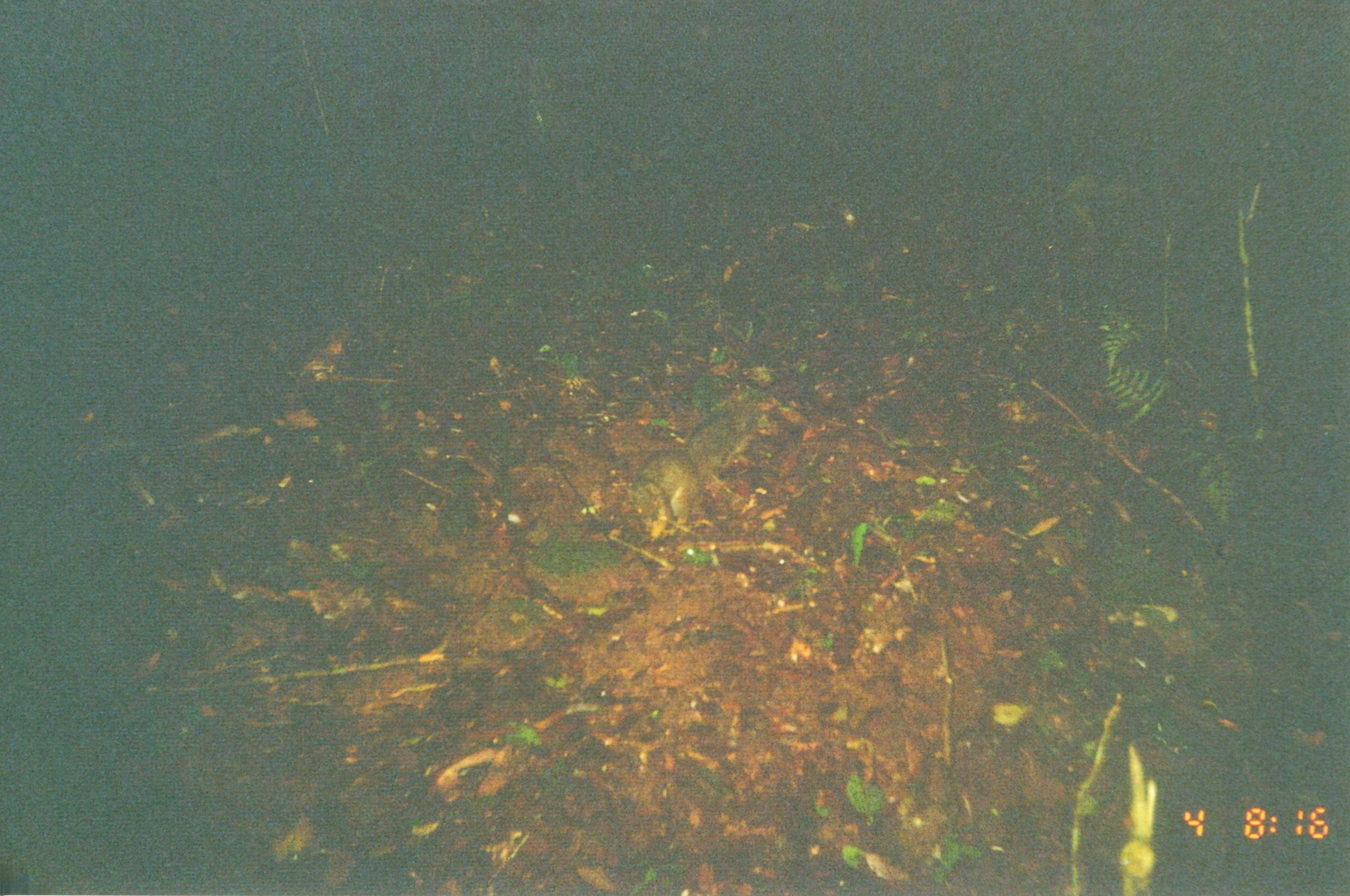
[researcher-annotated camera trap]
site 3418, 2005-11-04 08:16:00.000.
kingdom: Animalia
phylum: Chordata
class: Mammalia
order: Rodentia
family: Sciuridae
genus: Paraxerus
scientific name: Paraxerus vexillarius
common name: swynnerton's bush squirrel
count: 1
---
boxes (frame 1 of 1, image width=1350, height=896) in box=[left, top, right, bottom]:
paraxerus vexillarius: box=[624, 400, 765, 536]